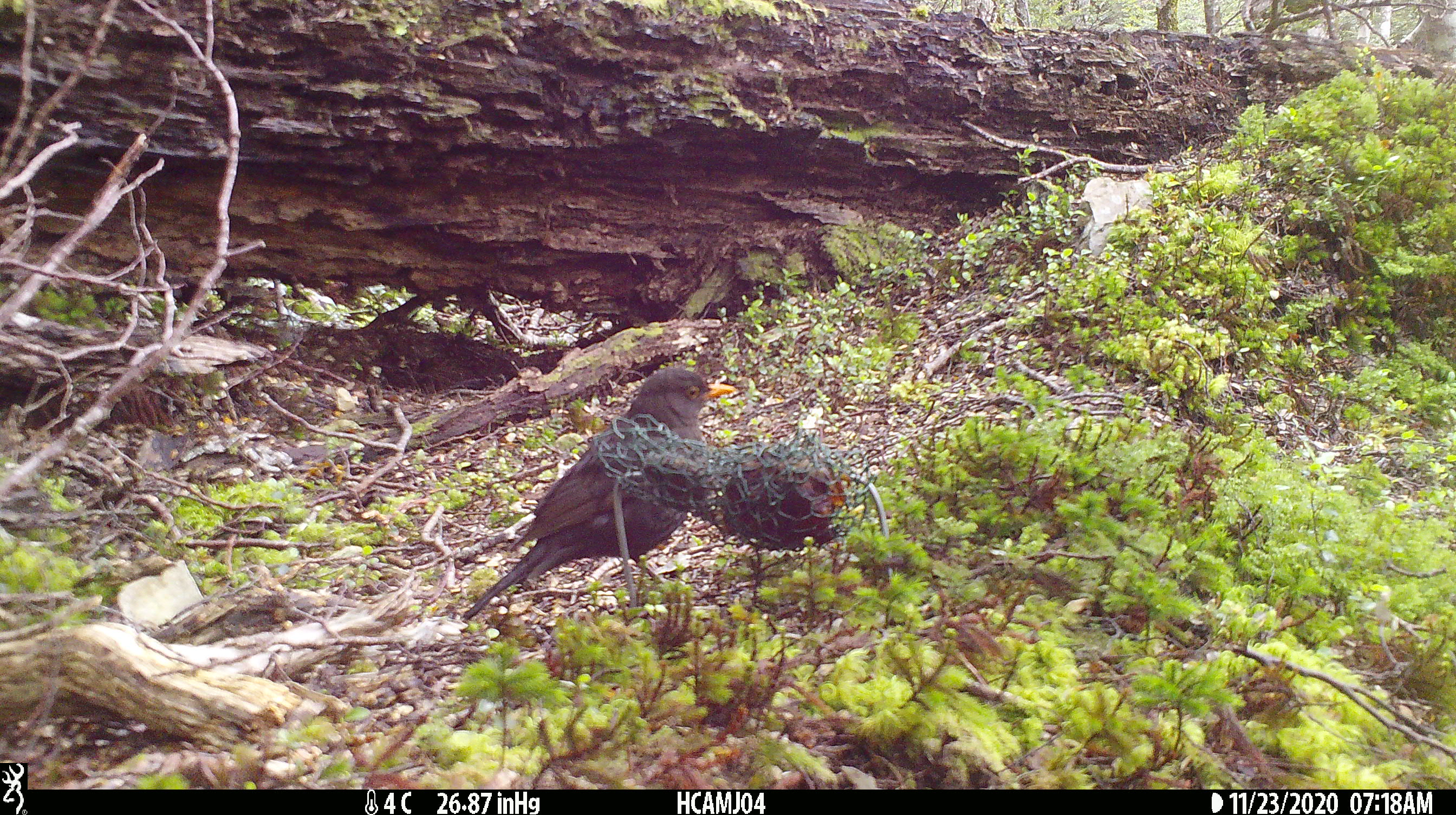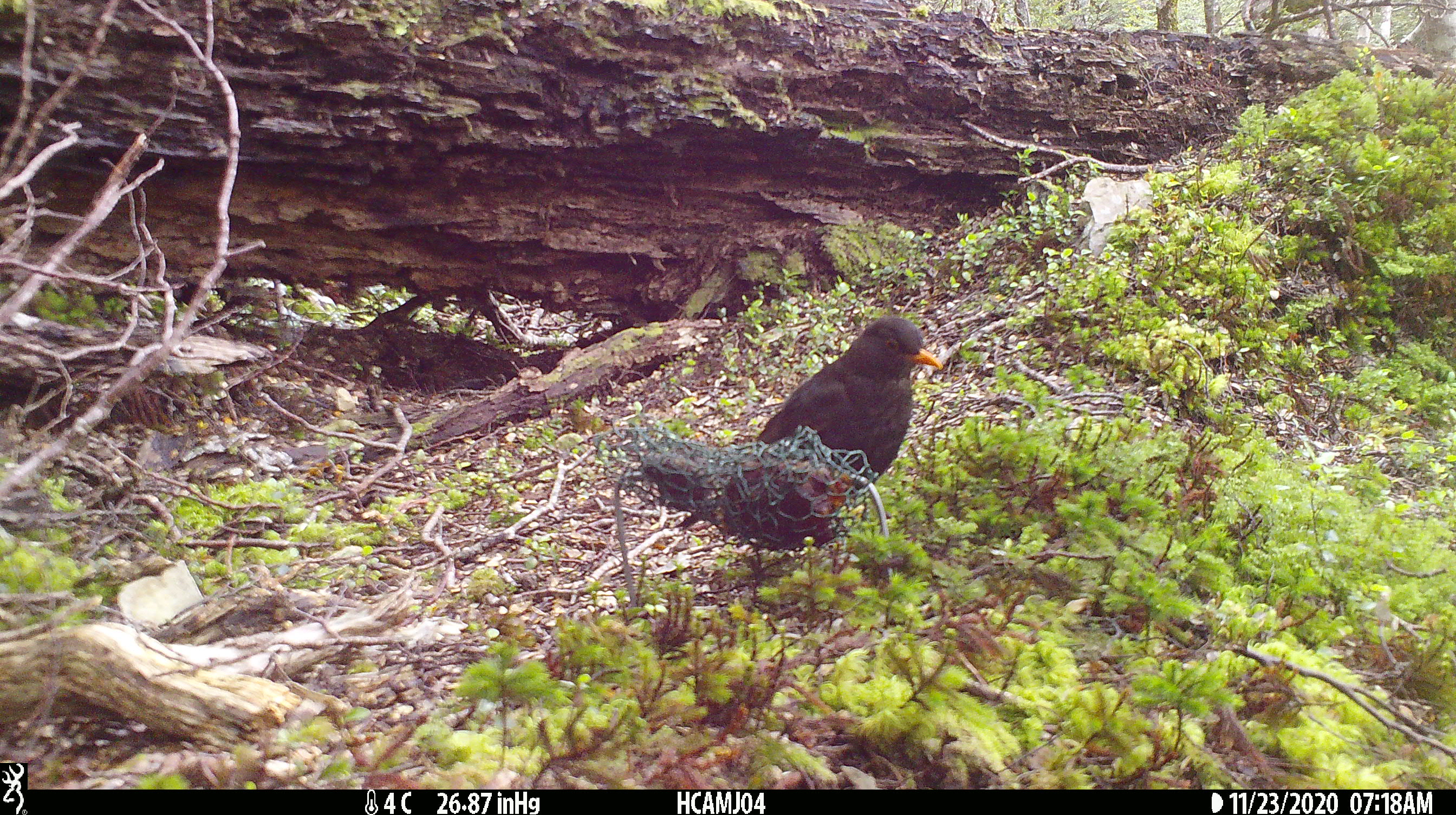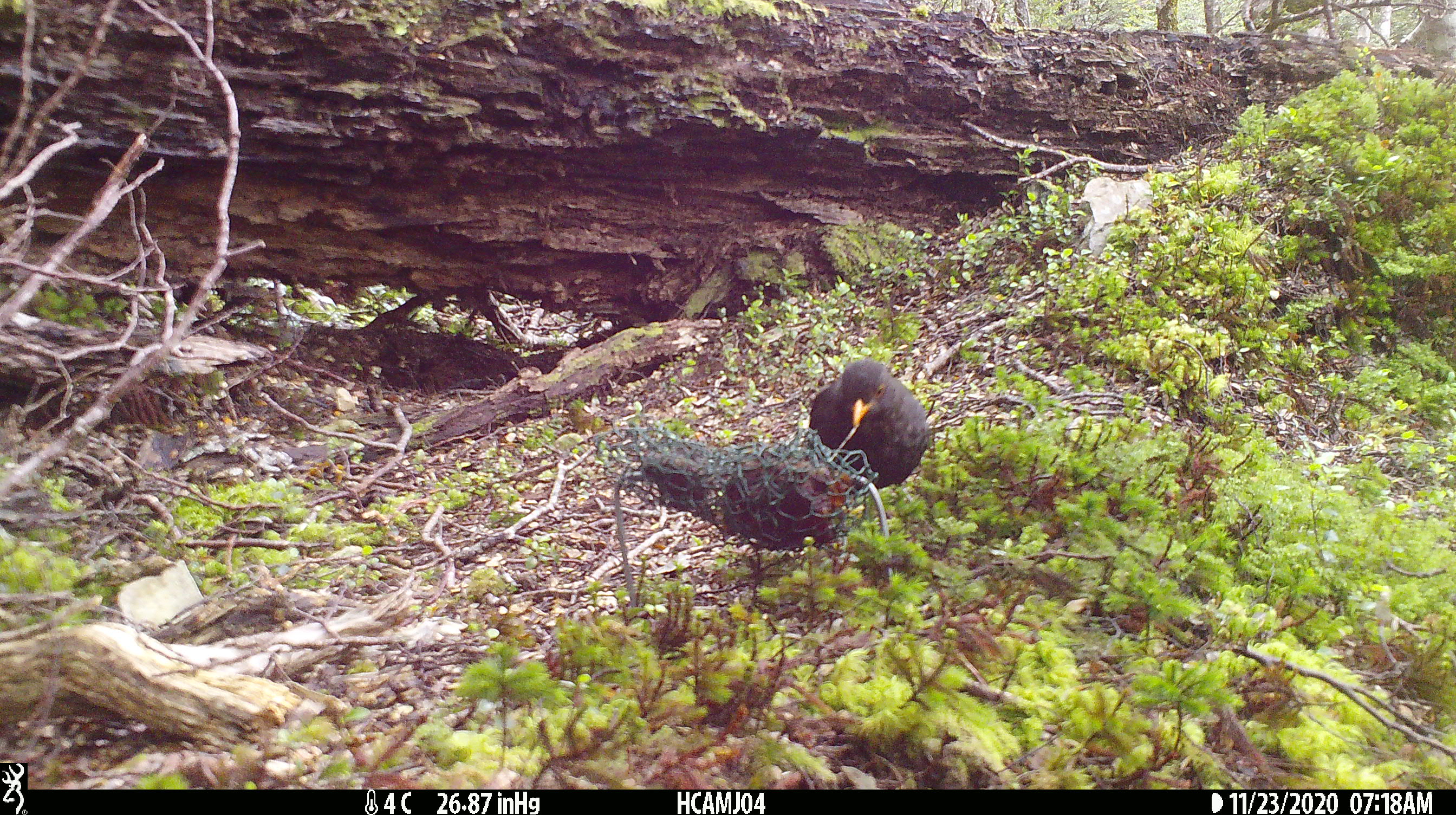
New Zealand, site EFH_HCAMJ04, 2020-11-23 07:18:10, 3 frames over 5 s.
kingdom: Animalia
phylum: Chordata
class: Aves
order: Passeriformes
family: Turdidae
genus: Turdus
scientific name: Turdus merula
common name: eurasian blackbird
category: blackbird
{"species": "blackbird (eurasian blackbird) (Turdus merula)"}